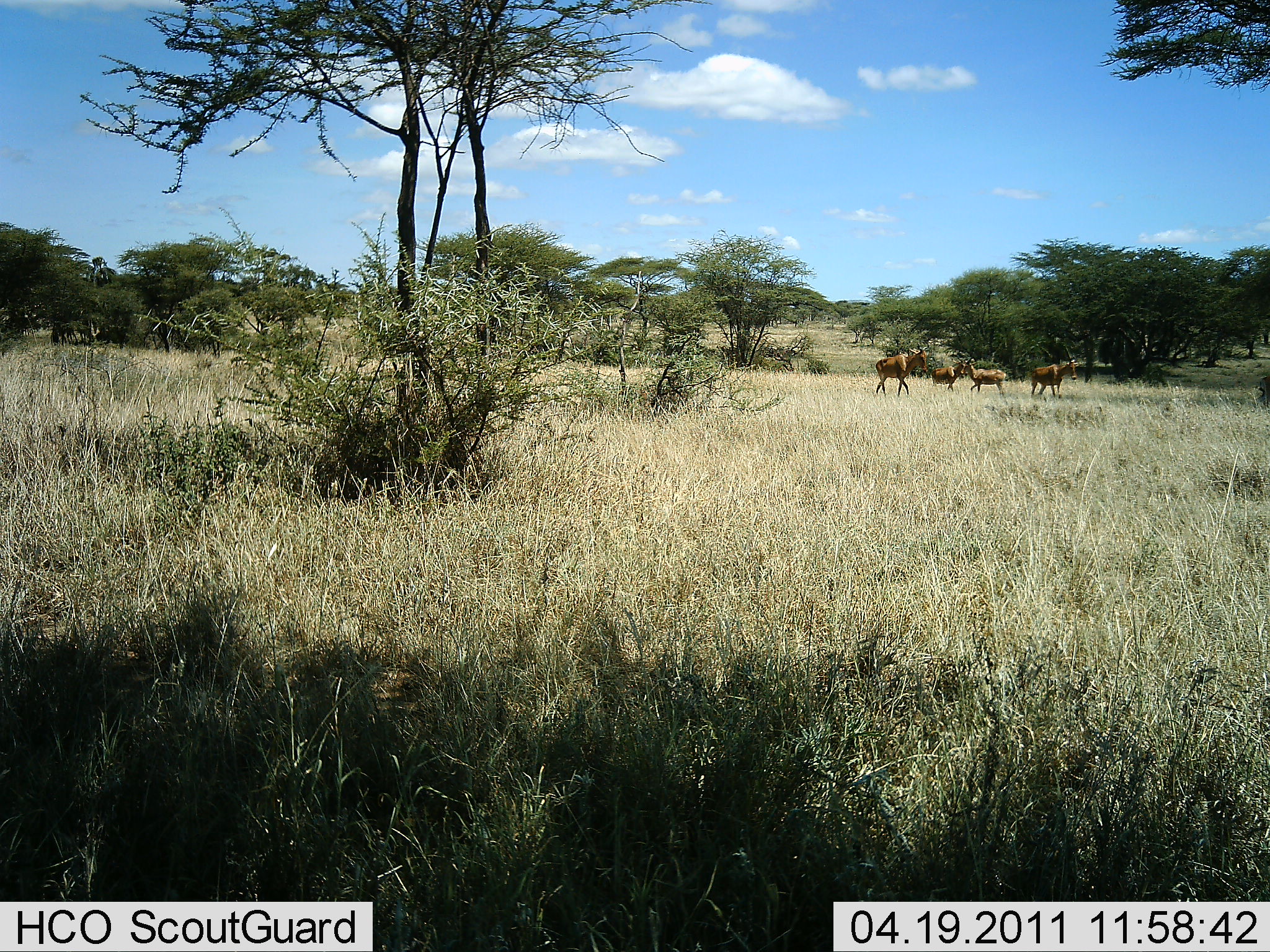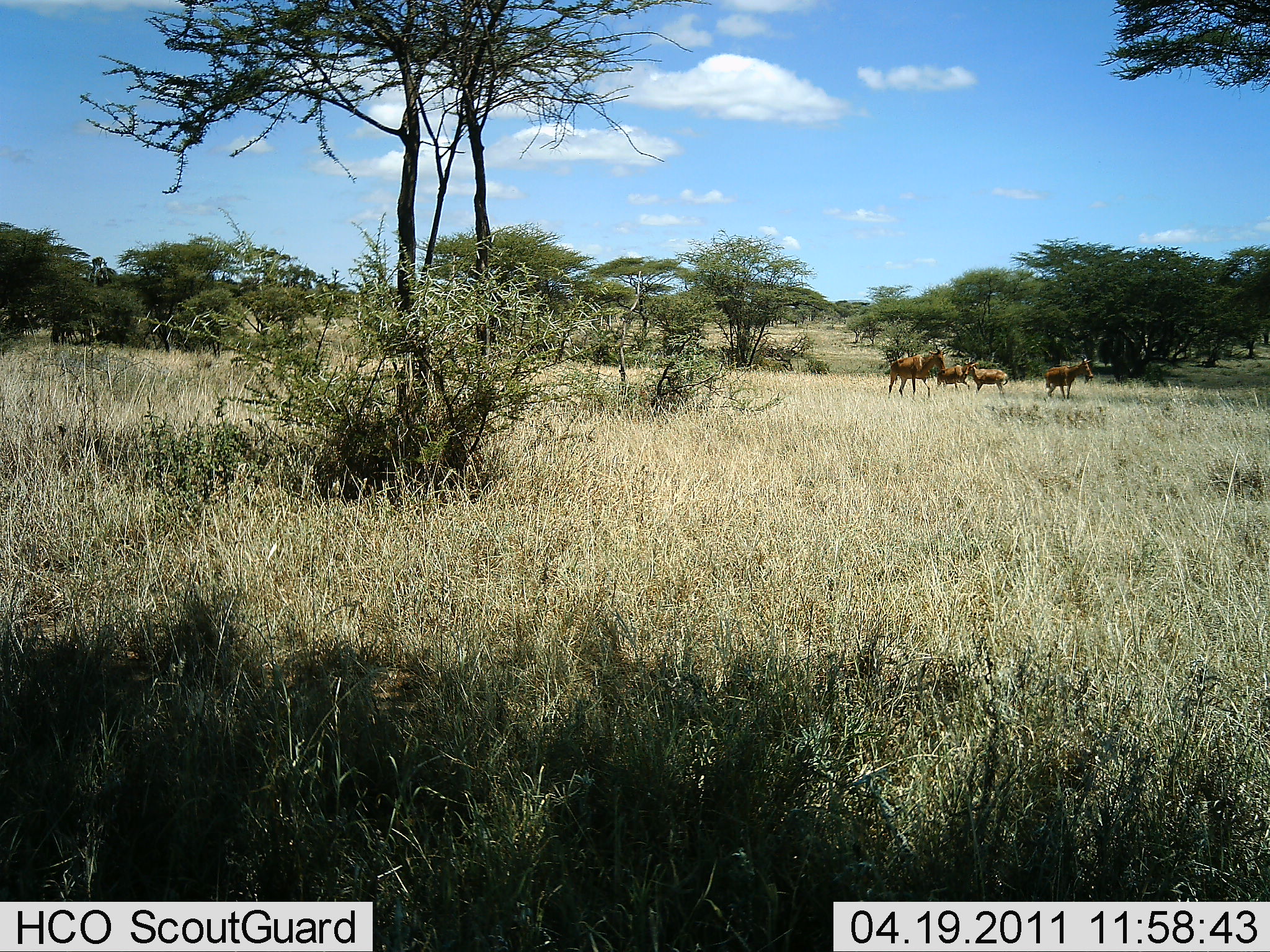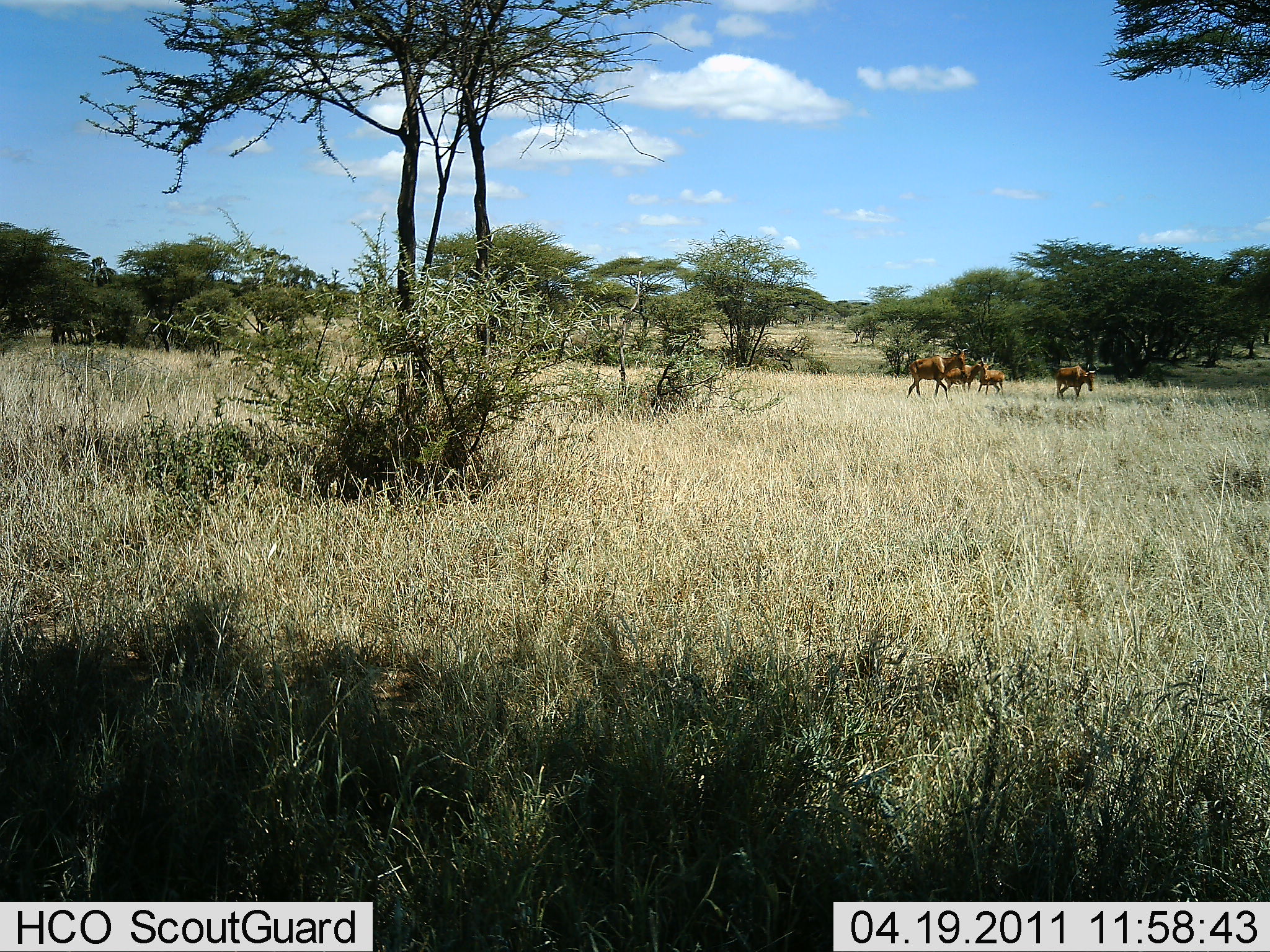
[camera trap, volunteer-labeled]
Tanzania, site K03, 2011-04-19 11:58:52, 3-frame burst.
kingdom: Animalia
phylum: Chordata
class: Mammalia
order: Artiodactyla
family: Bovidae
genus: Alcelaphus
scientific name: Alcelaphus buselaphus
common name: hartebeest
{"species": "hartebeest (Alcelaphus buselaphus)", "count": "4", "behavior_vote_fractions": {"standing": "40%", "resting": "0%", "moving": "80%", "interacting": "20%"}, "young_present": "0%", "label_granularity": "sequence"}